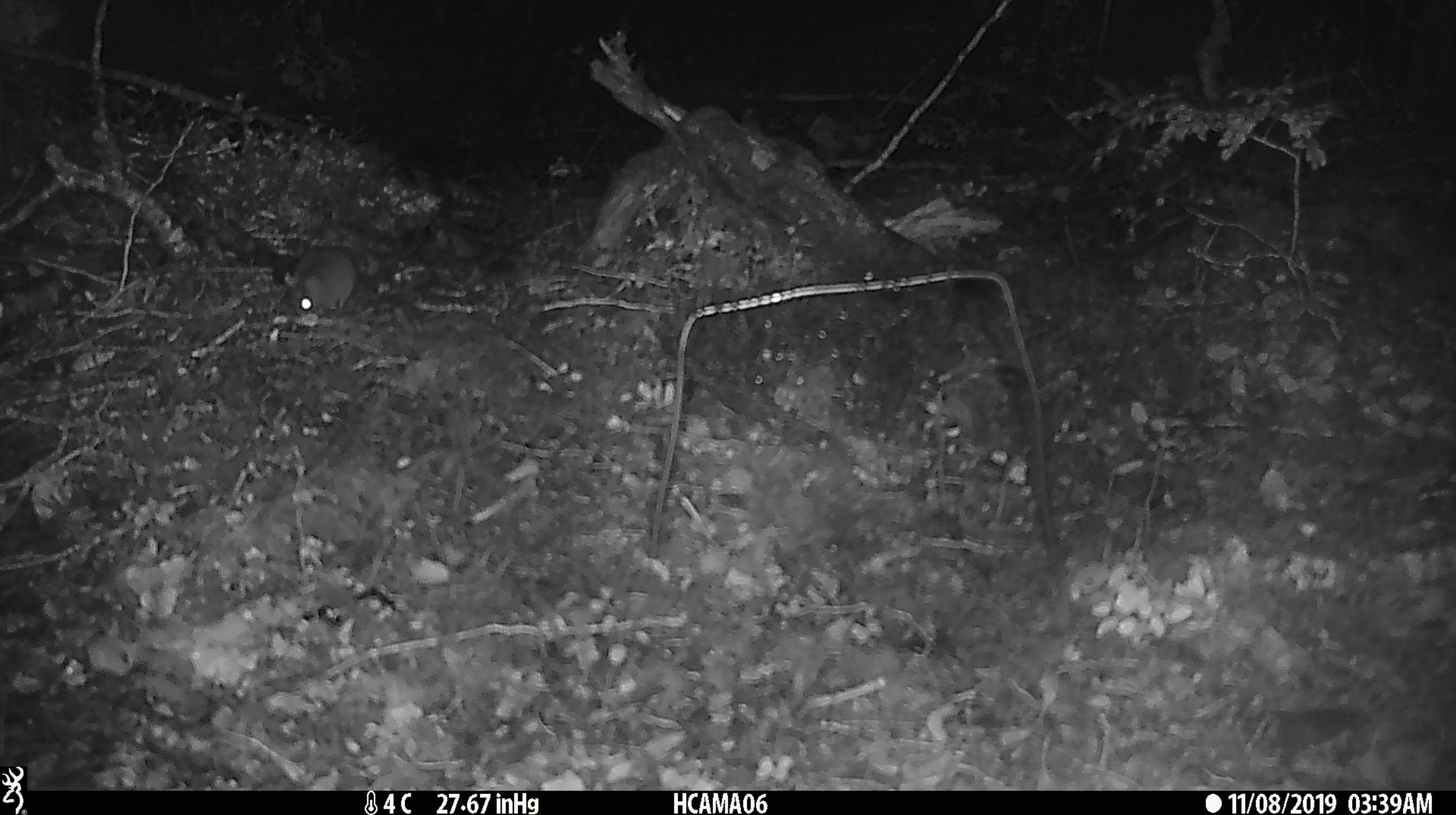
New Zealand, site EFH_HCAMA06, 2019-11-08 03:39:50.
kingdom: Animalia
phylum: Chordata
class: Mammalia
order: Rodentia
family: Muridae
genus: Mus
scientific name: Mus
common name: mouse